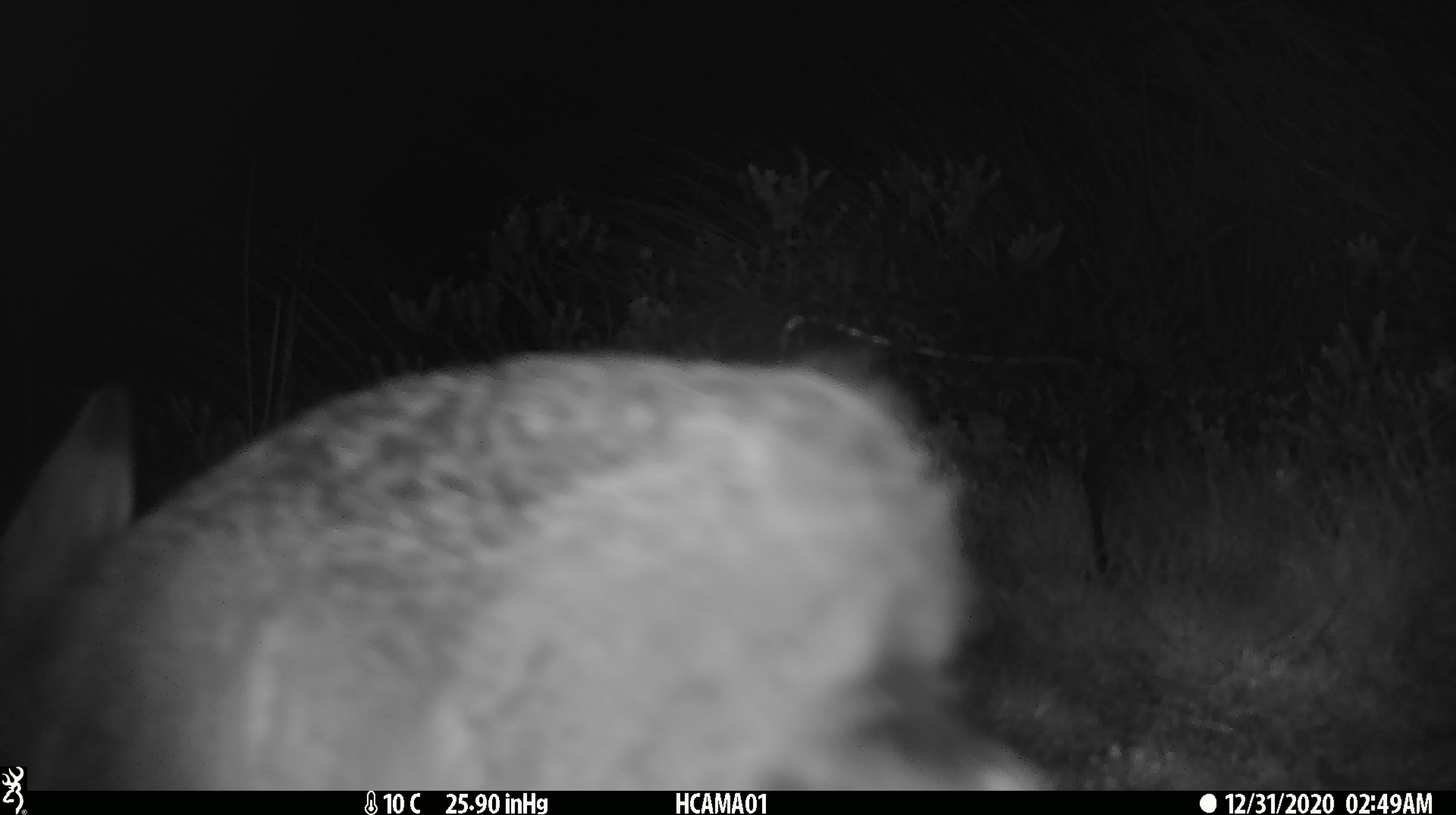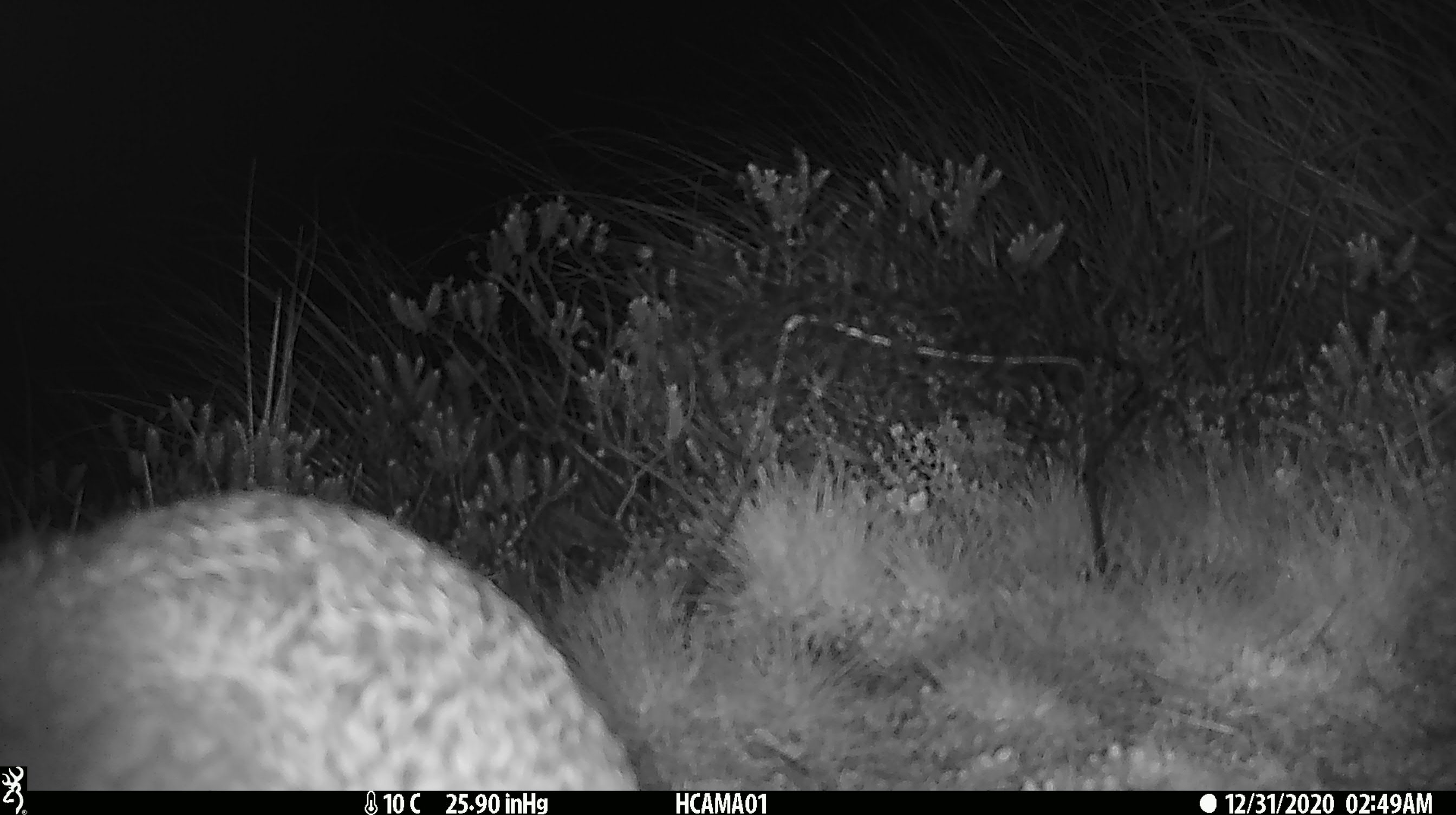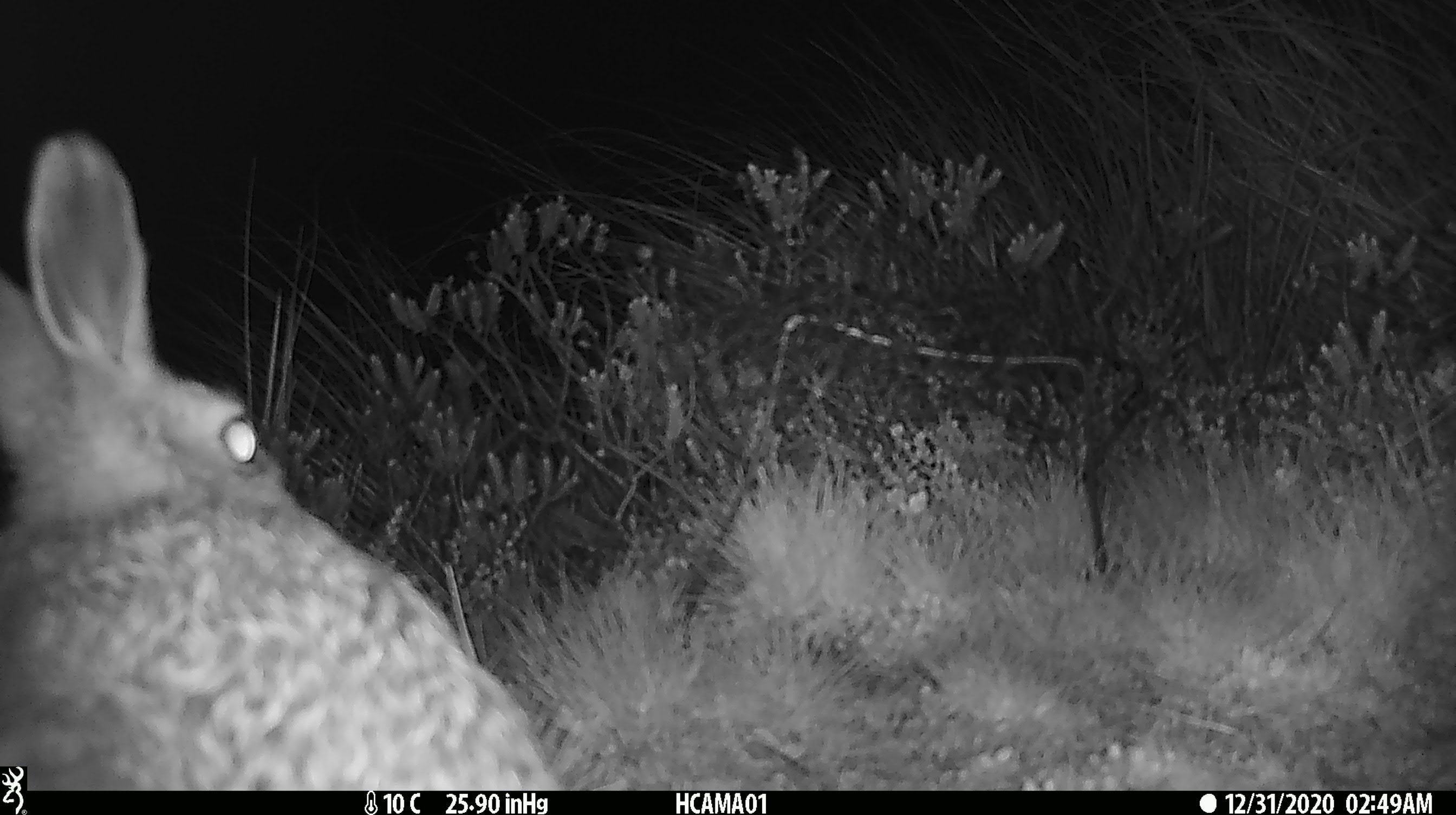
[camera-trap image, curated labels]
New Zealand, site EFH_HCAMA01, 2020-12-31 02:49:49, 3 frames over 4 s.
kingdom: Animalia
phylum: Chordata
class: Mammalia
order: Lagomorpha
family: Leporidae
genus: Oryctolagus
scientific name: Oryctolagus cuniculus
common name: european rabbit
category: rabbit